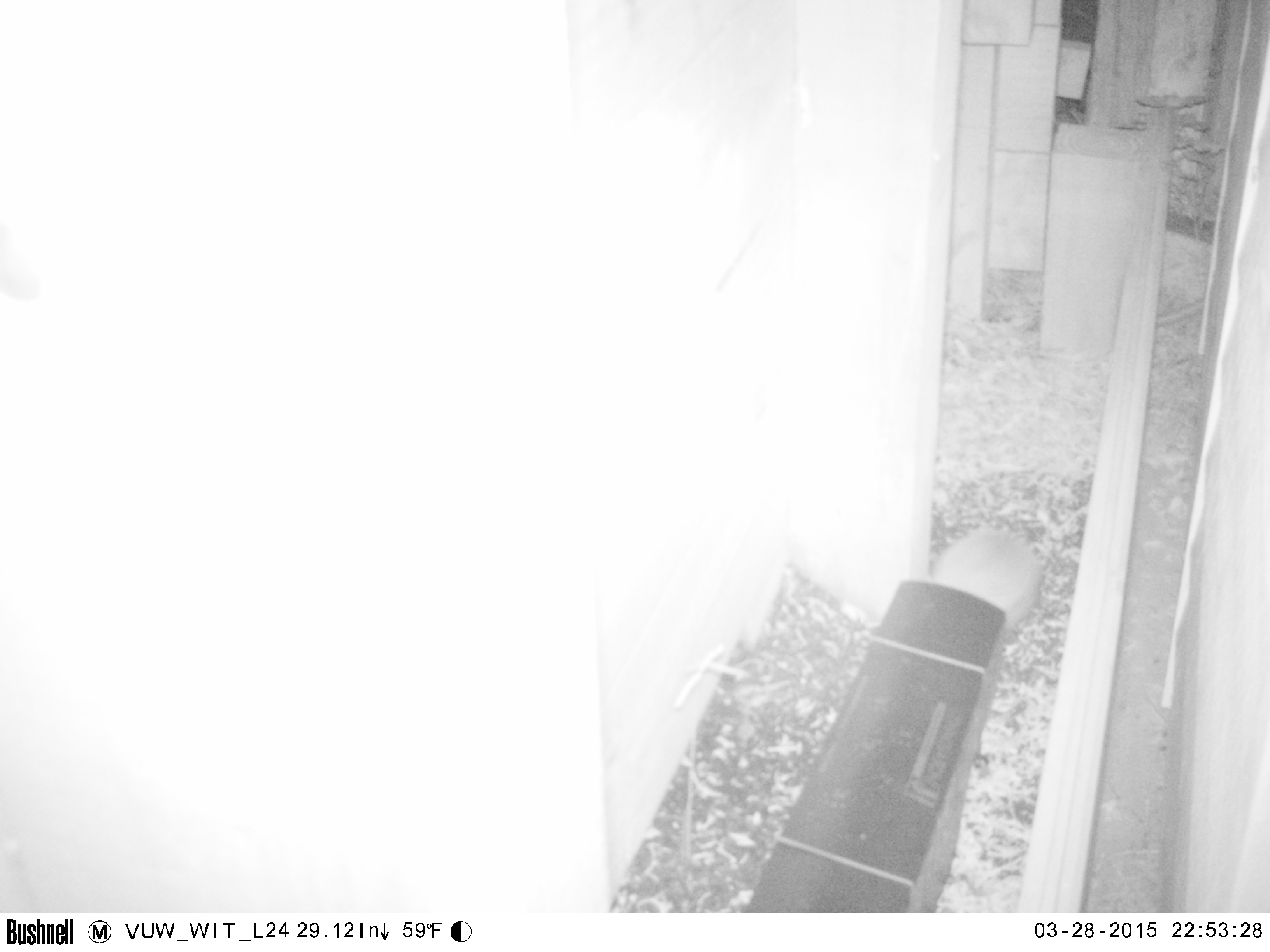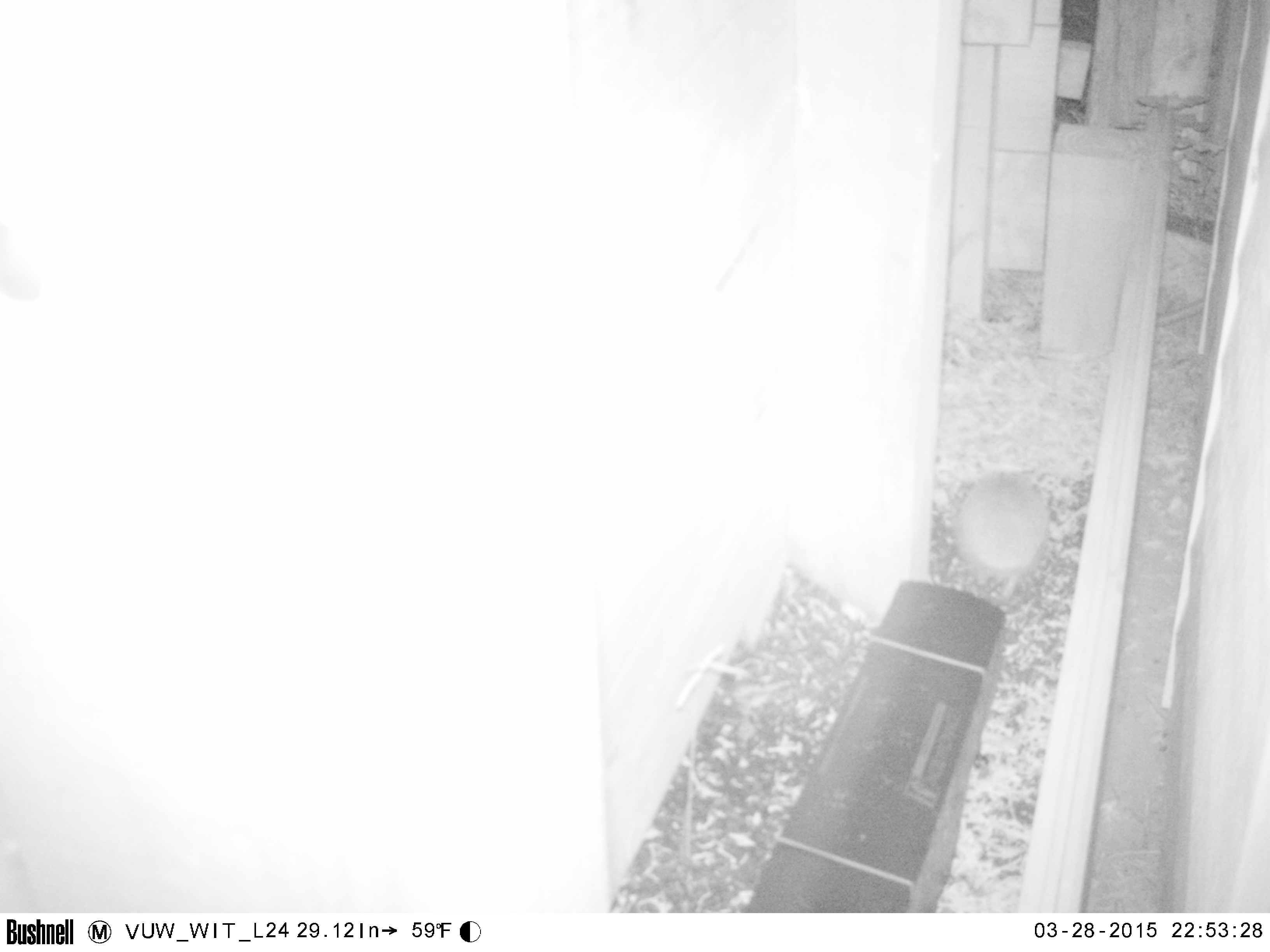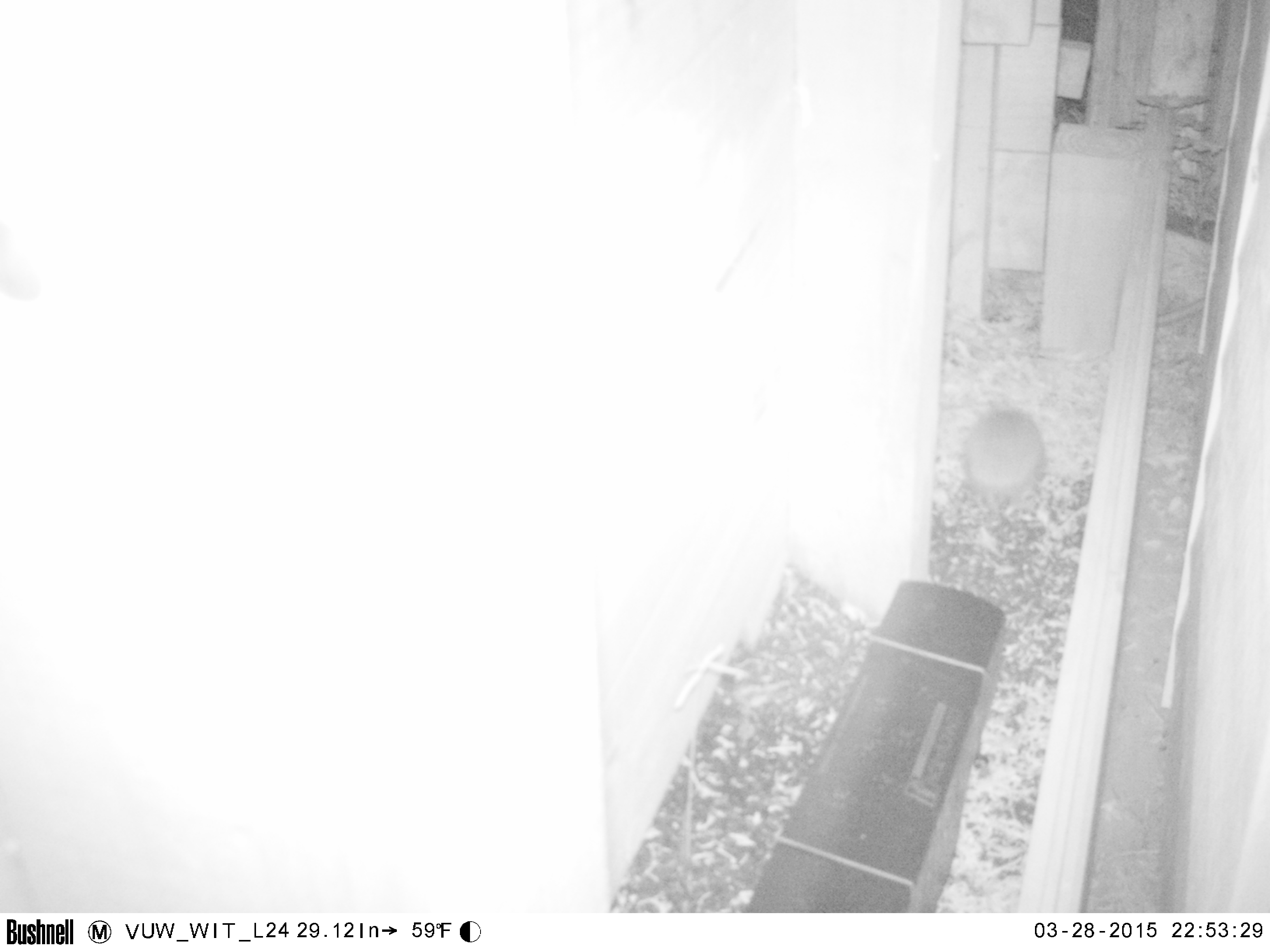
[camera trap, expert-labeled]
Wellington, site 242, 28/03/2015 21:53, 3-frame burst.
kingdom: Animalia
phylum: Chordata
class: Mammalia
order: Eulipotyphla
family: Erinaceidae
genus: Erinaceus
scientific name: Erinaceus europaeus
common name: hedgehog